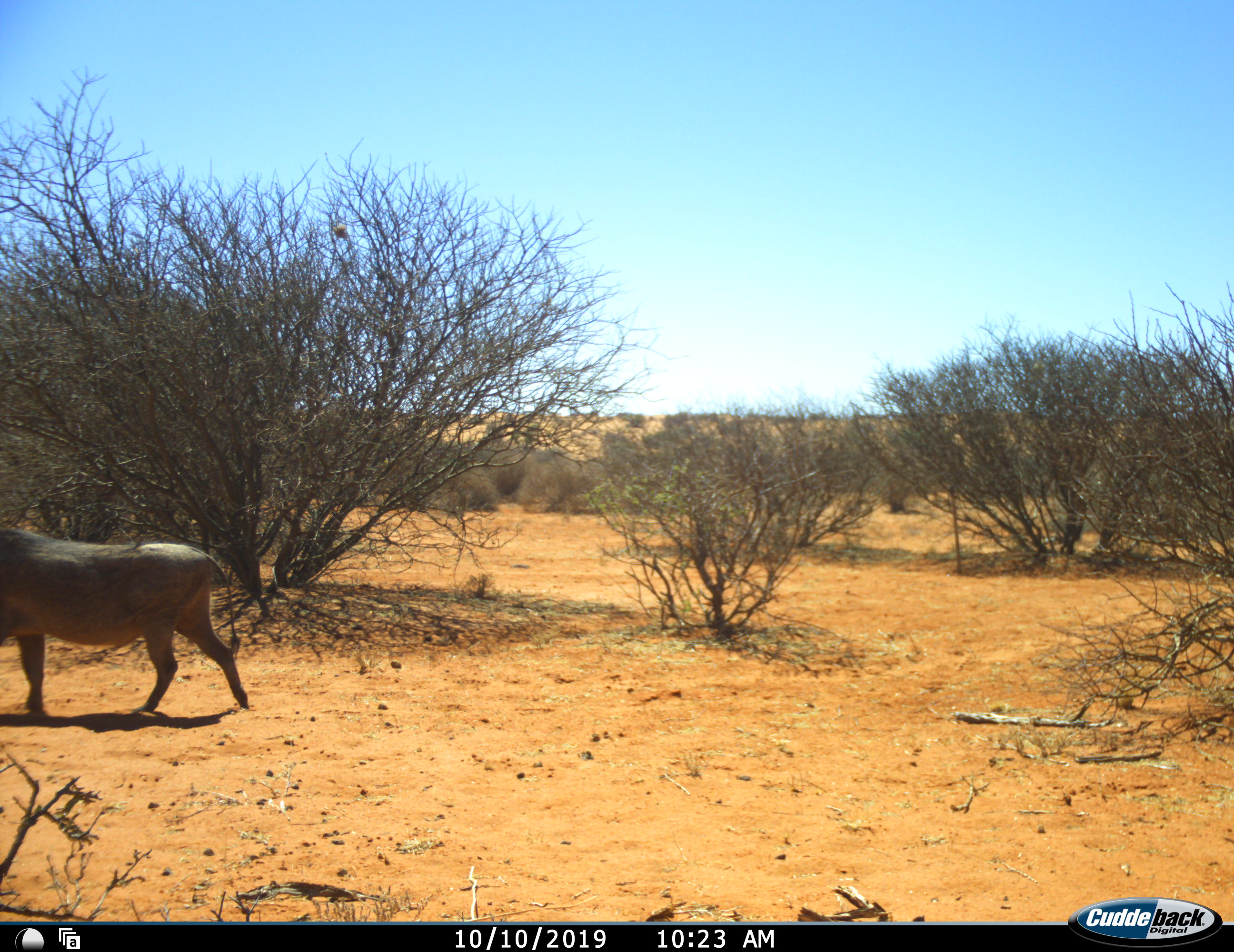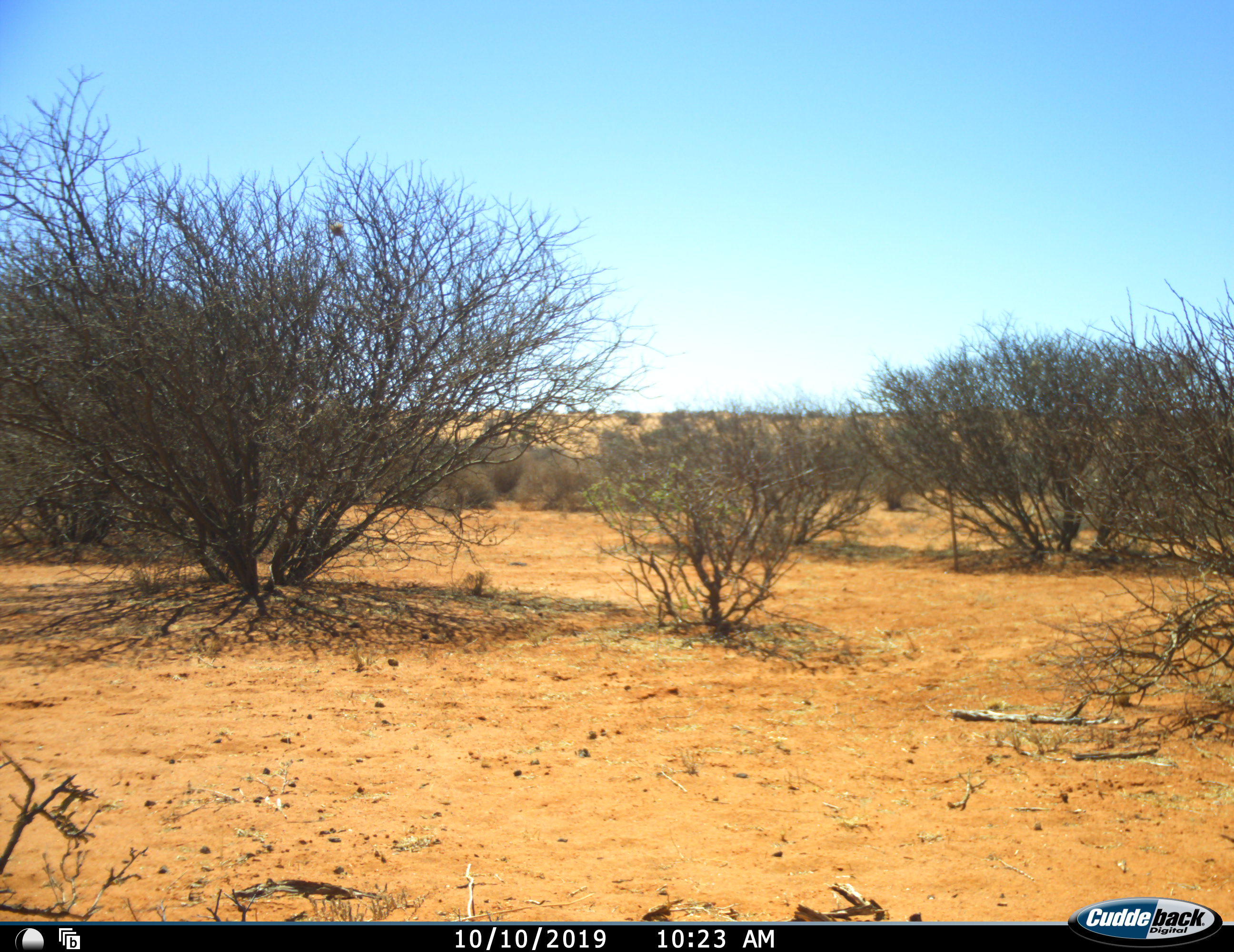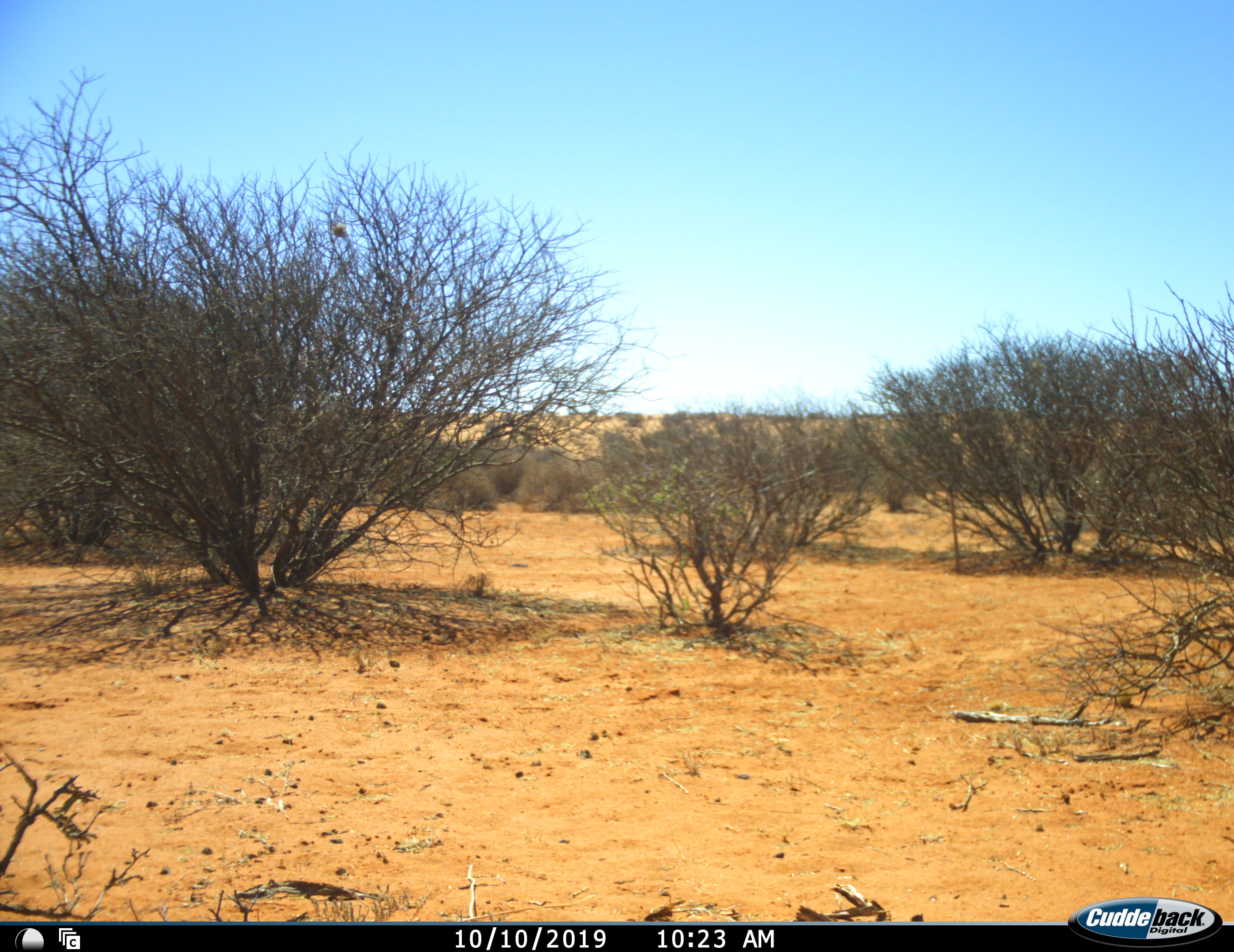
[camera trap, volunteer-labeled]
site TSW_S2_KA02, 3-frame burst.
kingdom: Animalia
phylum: Chordata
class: Mammalia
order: Artiodactyla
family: Suidae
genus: Phacochoerus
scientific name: Phacochoerus africanus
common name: warthog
Warthog (Phacochoerus africanus), count 1. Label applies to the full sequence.